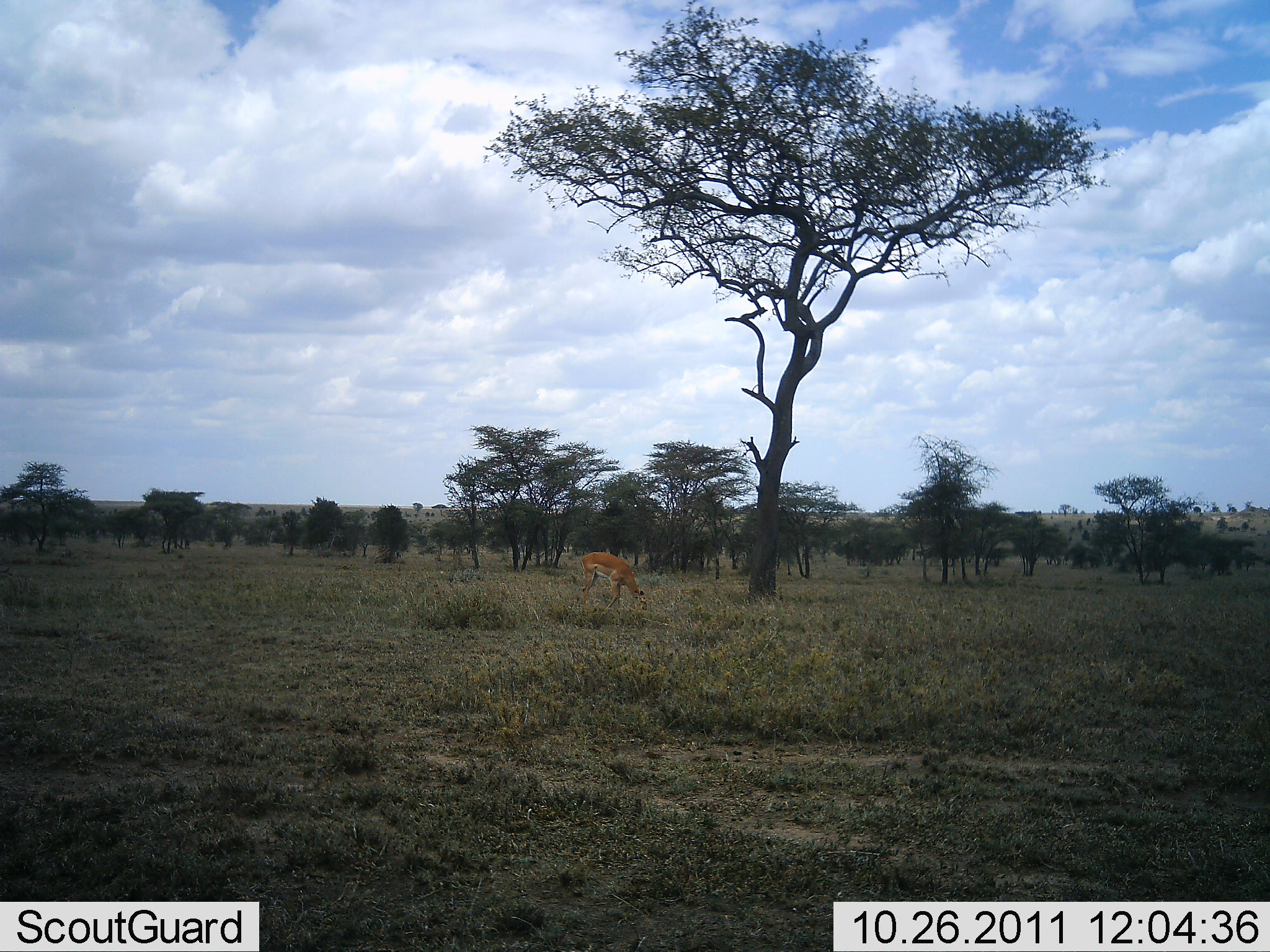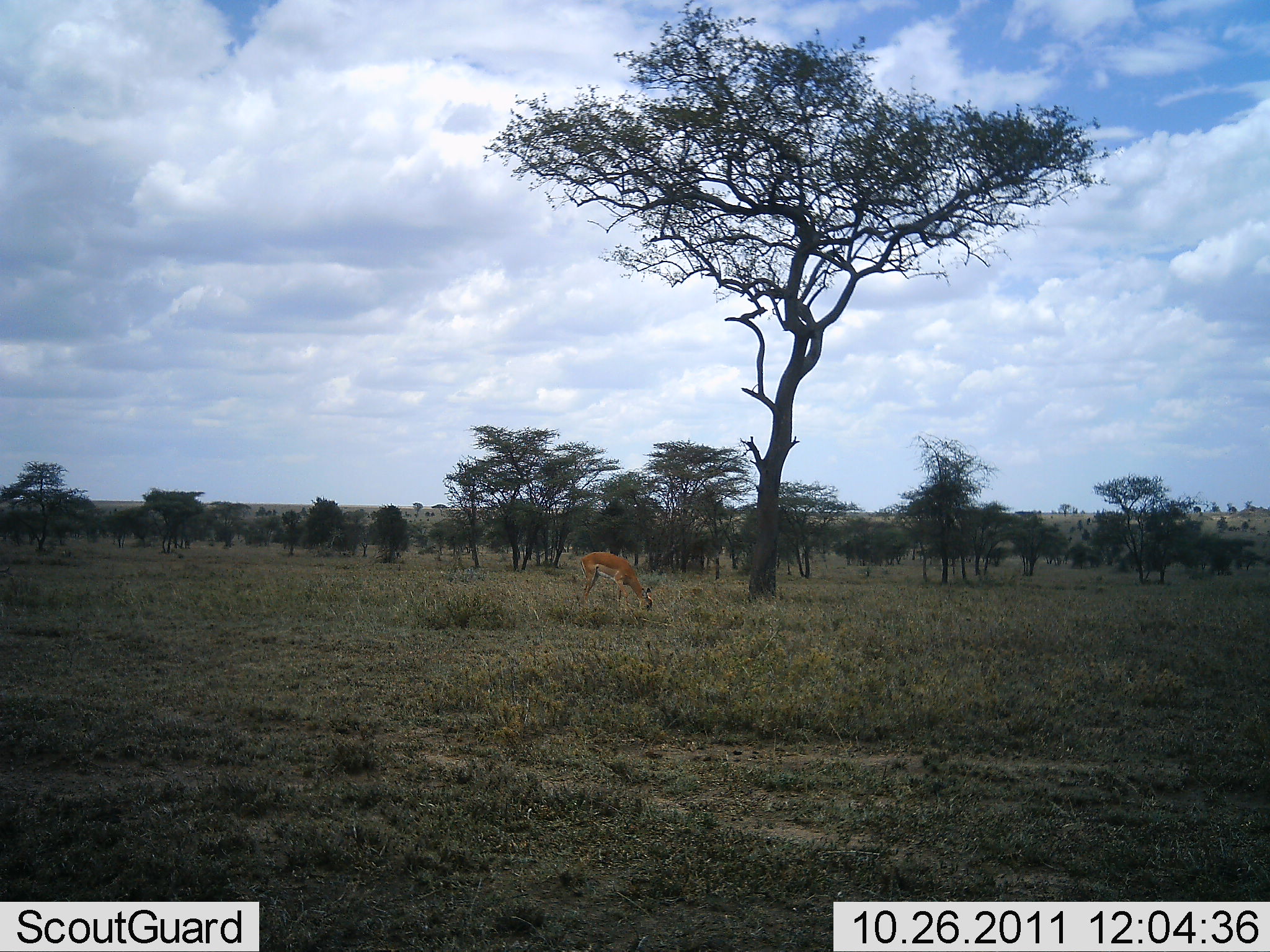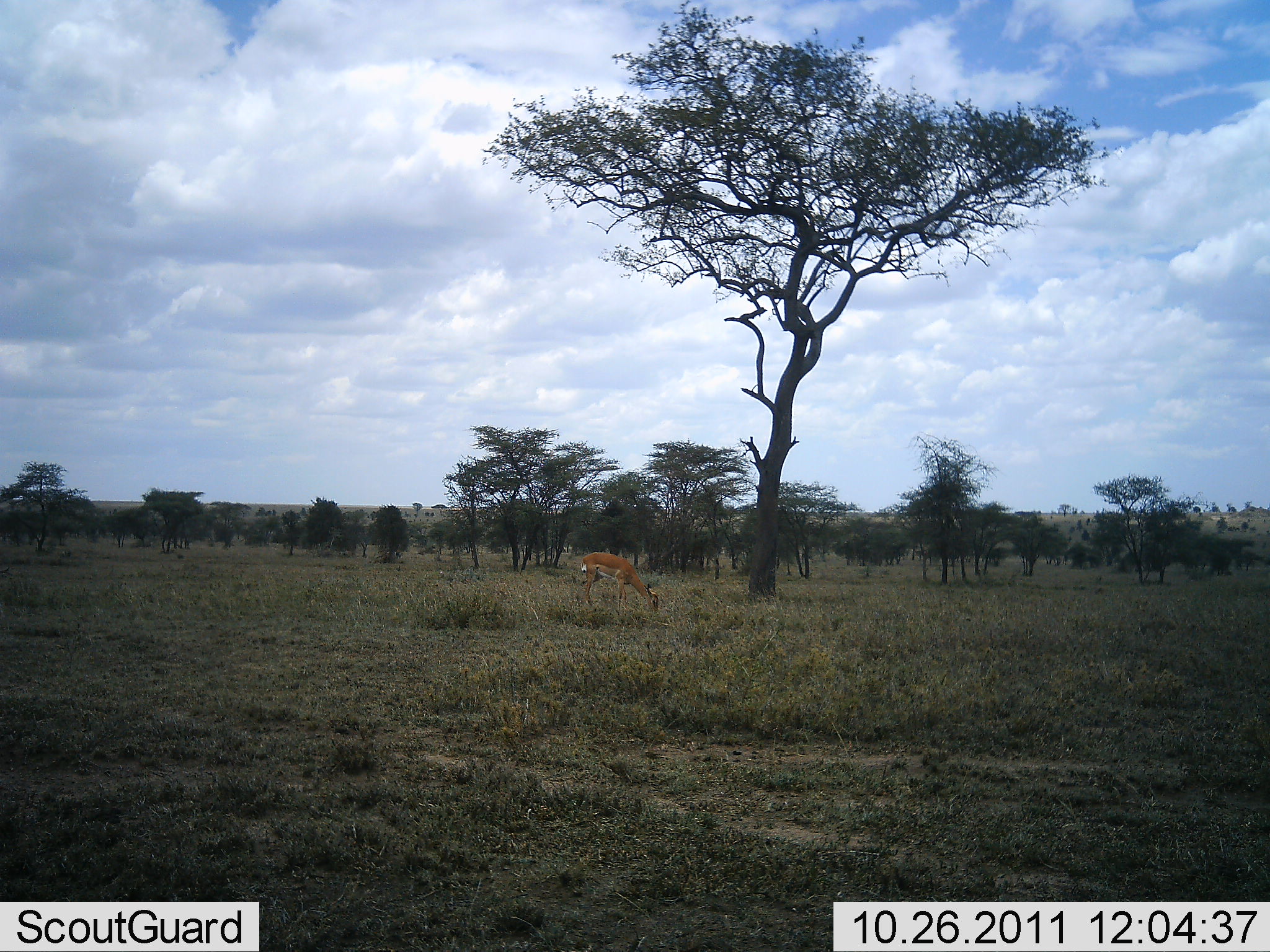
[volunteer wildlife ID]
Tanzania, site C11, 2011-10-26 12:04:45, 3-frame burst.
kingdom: Animalia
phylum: Chordata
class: Mammalia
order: Artiodactyla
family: Bovidae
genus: Aepyceros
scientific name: Aepyceros melampus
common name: impala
Impala (Aepyceros melampus), count 1. Behavior (volunteer vote fractions): standing 0%, resting 0%, moving 0%, interacting 0%. Young present (vote fraction): 0%. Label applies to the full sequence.